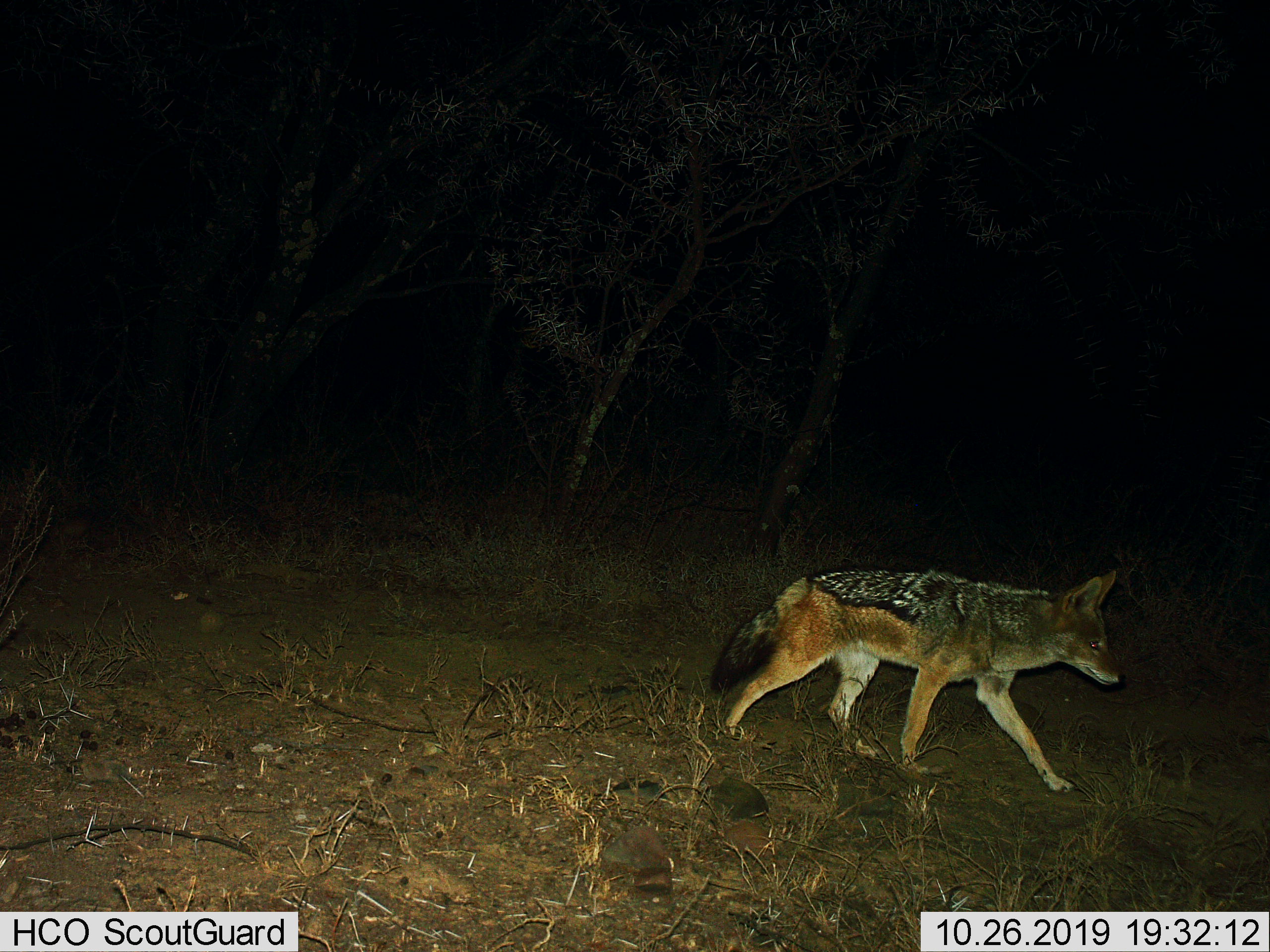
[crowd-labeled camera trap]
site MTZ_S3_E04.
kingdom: Animalia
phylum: Chordata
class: Mammalia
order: Carnivora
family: Canidae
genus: Lupulella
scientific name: Lupulella mesomelas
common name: black-backed jackal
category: jackalblackbacked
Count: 1.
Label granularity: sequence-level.